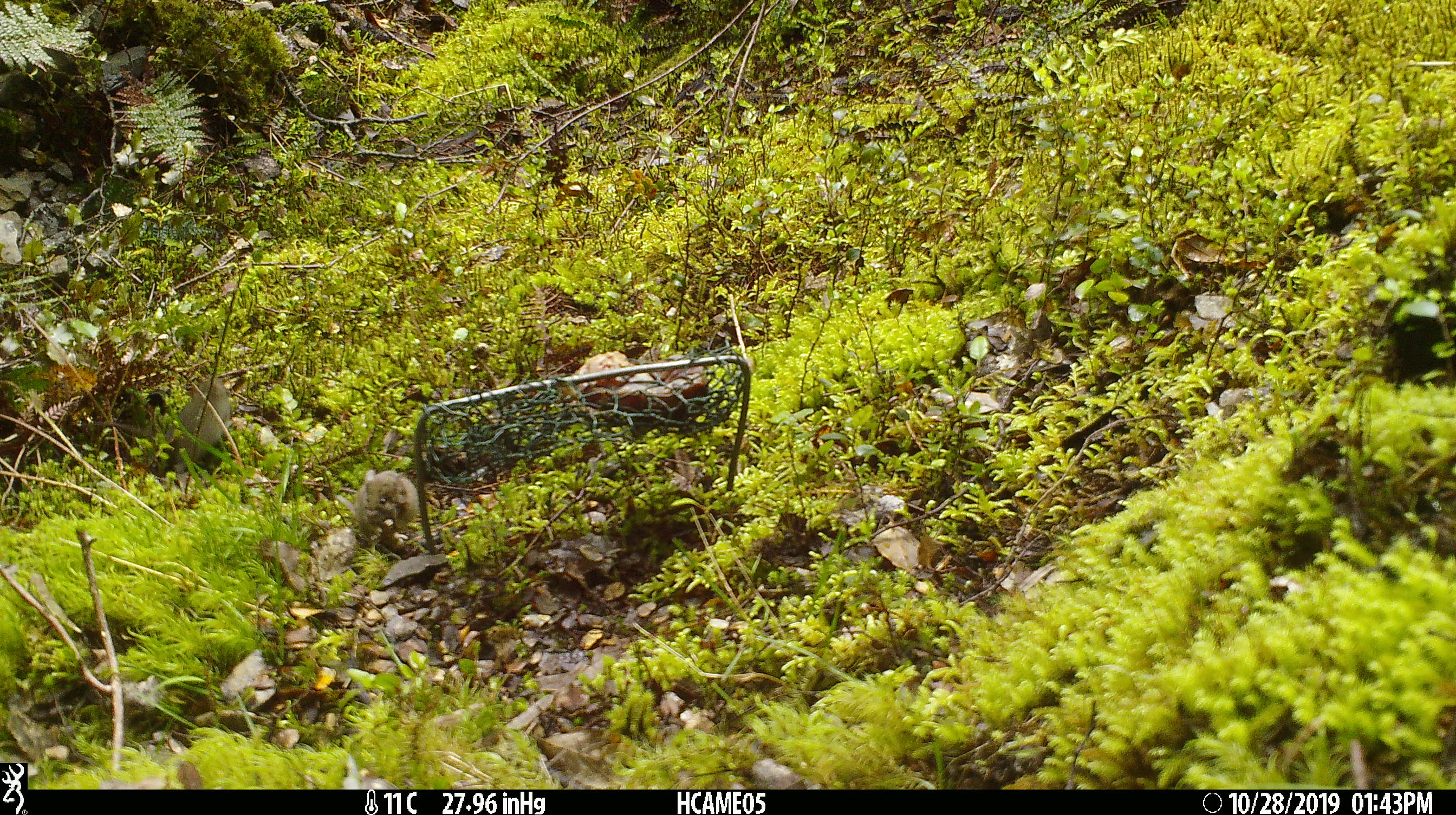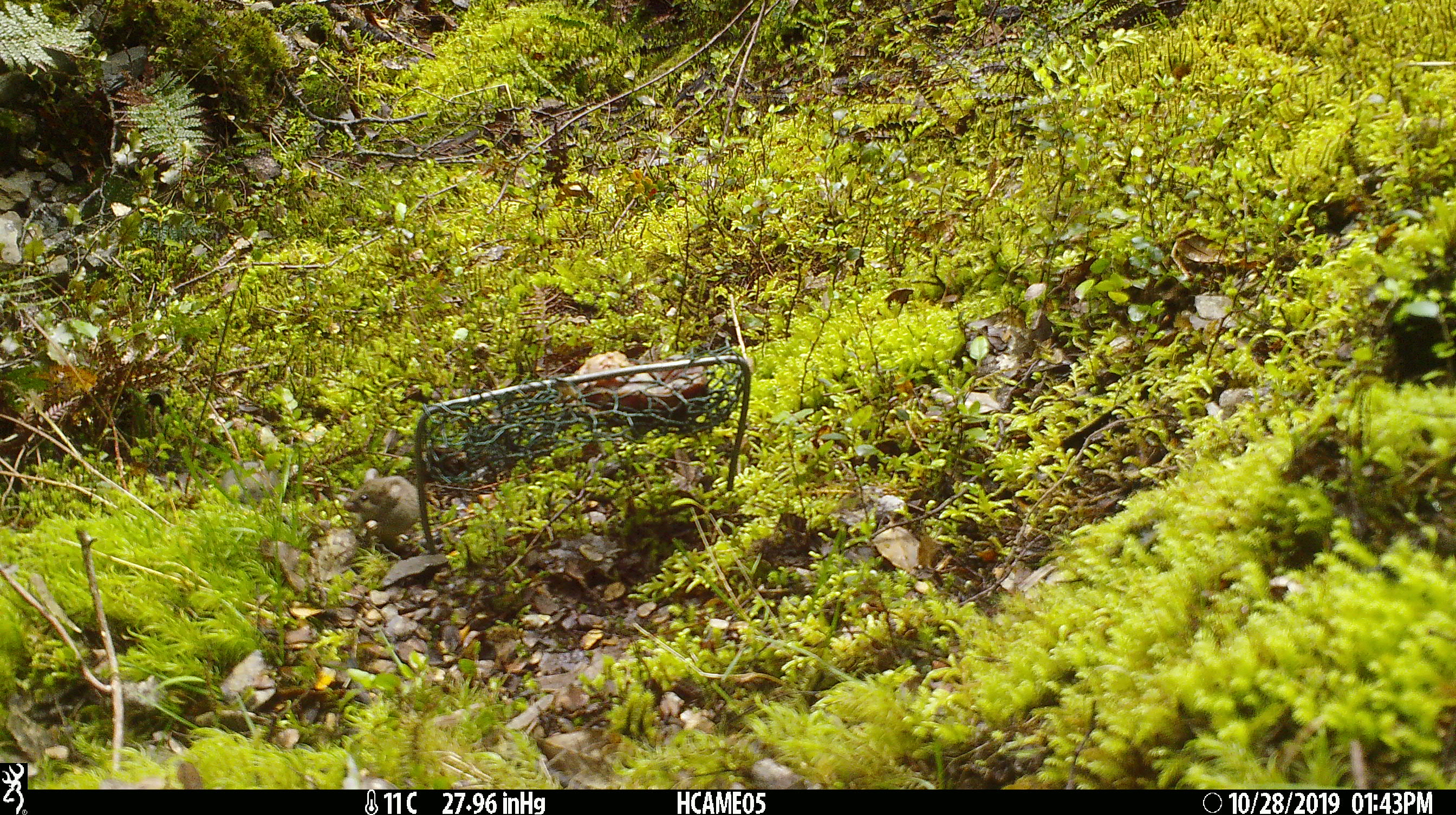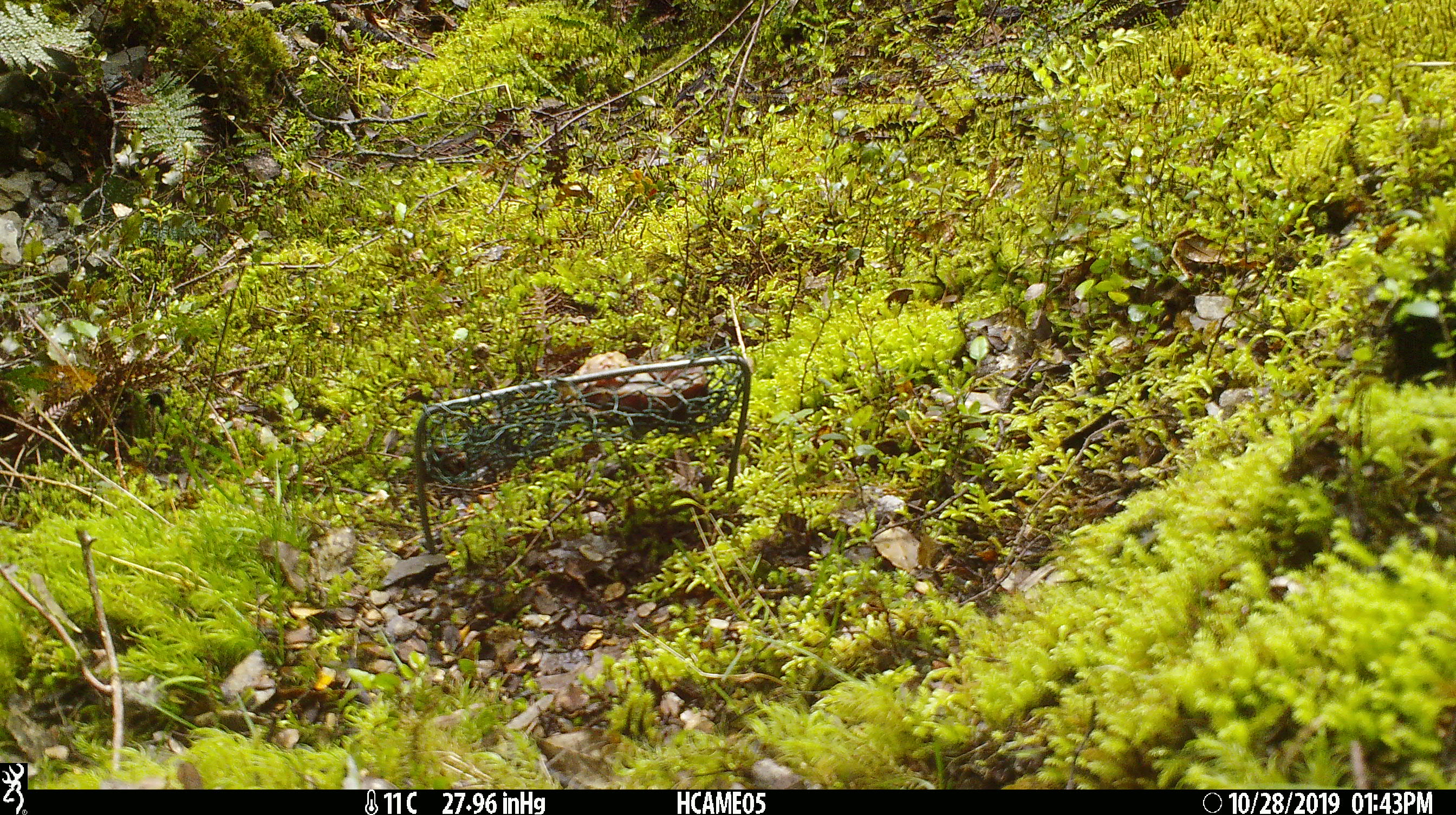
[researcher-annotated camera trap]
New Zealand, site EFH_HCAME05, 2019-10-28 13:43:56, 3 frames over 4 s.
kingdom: Animalia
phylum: Chordata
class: Mammalia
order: Rodentia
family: Muridae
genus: Mus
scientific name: Mus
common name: mouse